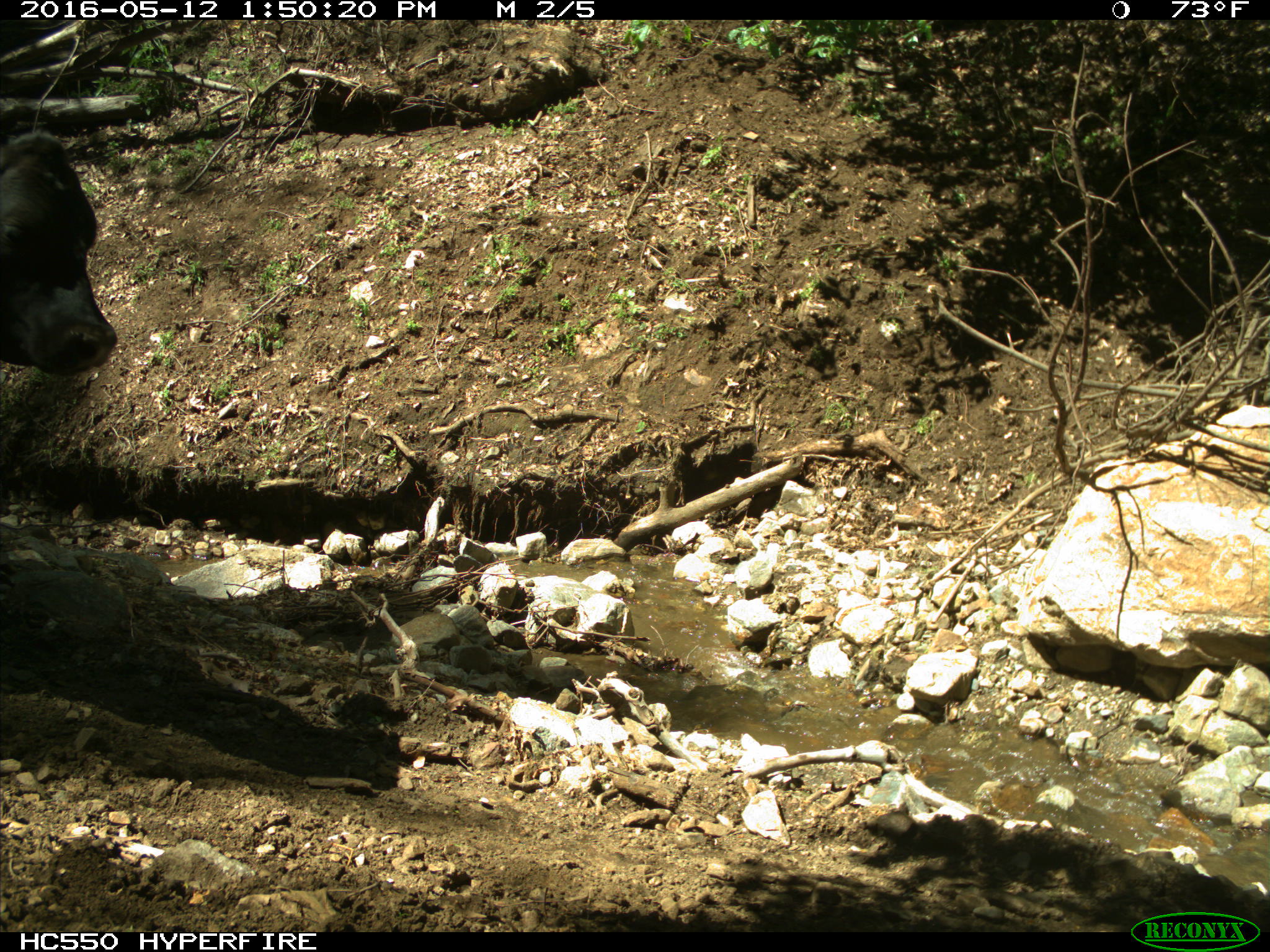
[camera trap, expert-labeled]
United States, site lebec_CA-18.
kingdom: Animalia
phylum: Chordata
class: Mammalia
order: Artiodactyla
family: Bovidae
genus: Bos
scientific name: Bos taurus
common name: domestic cow